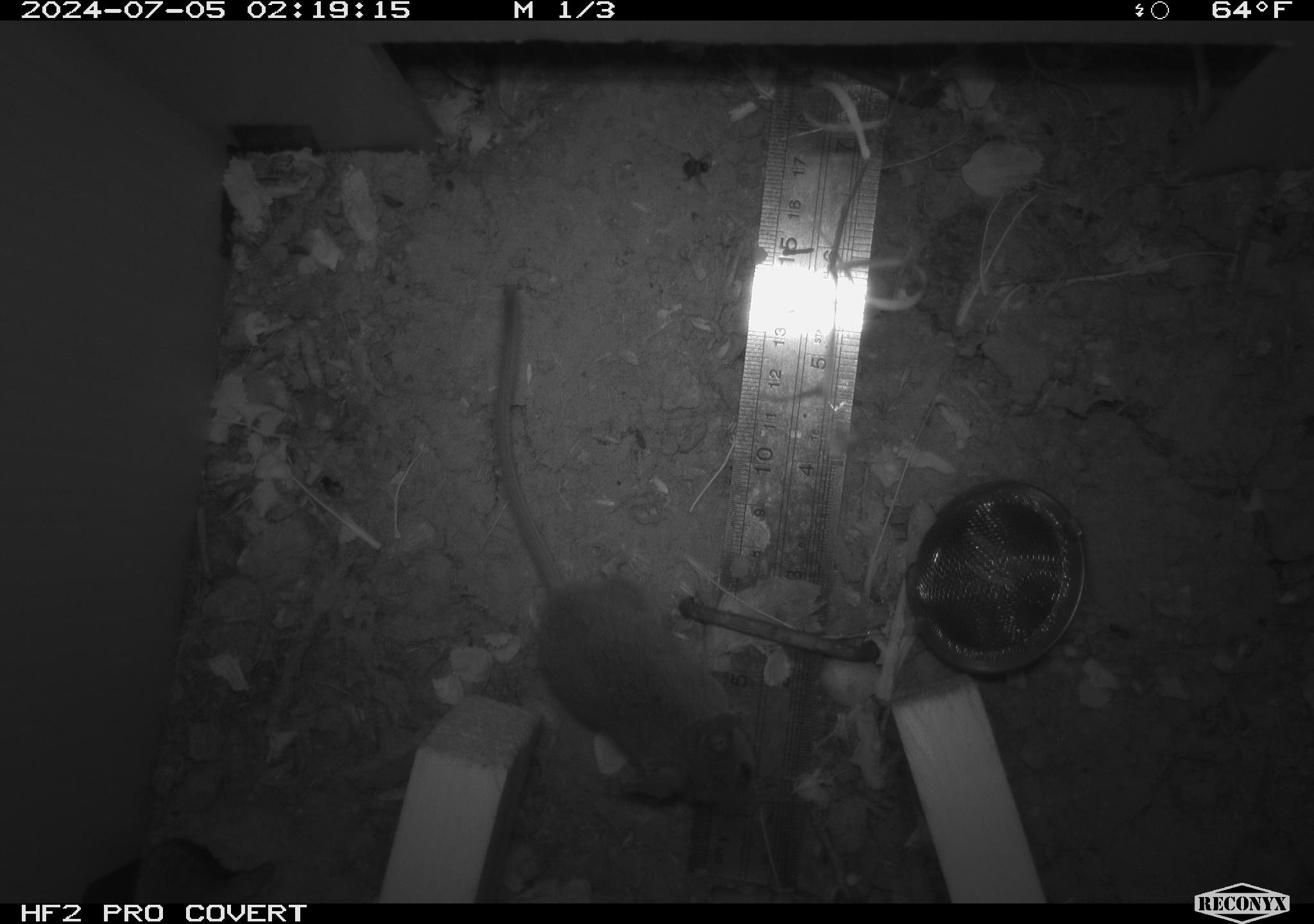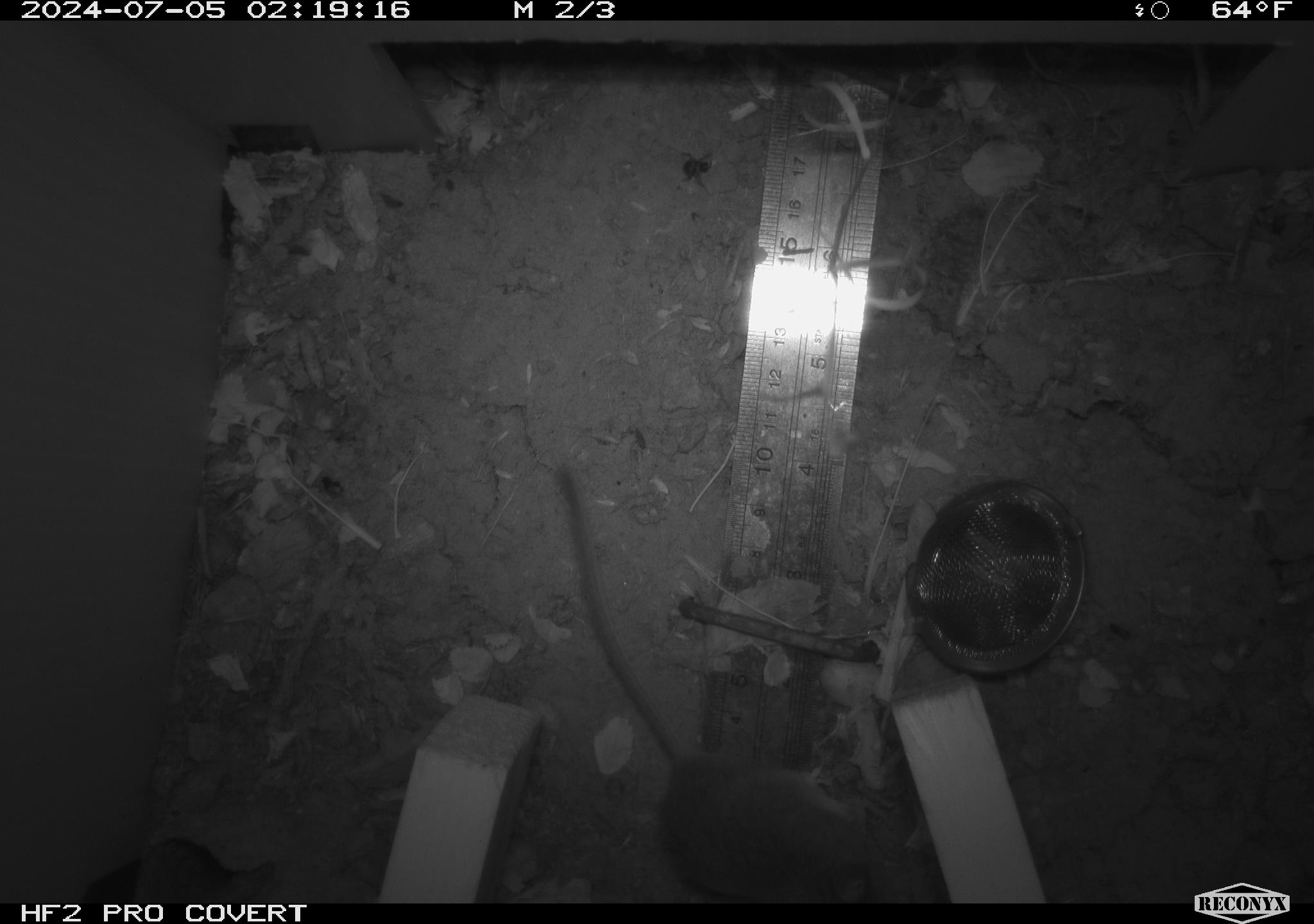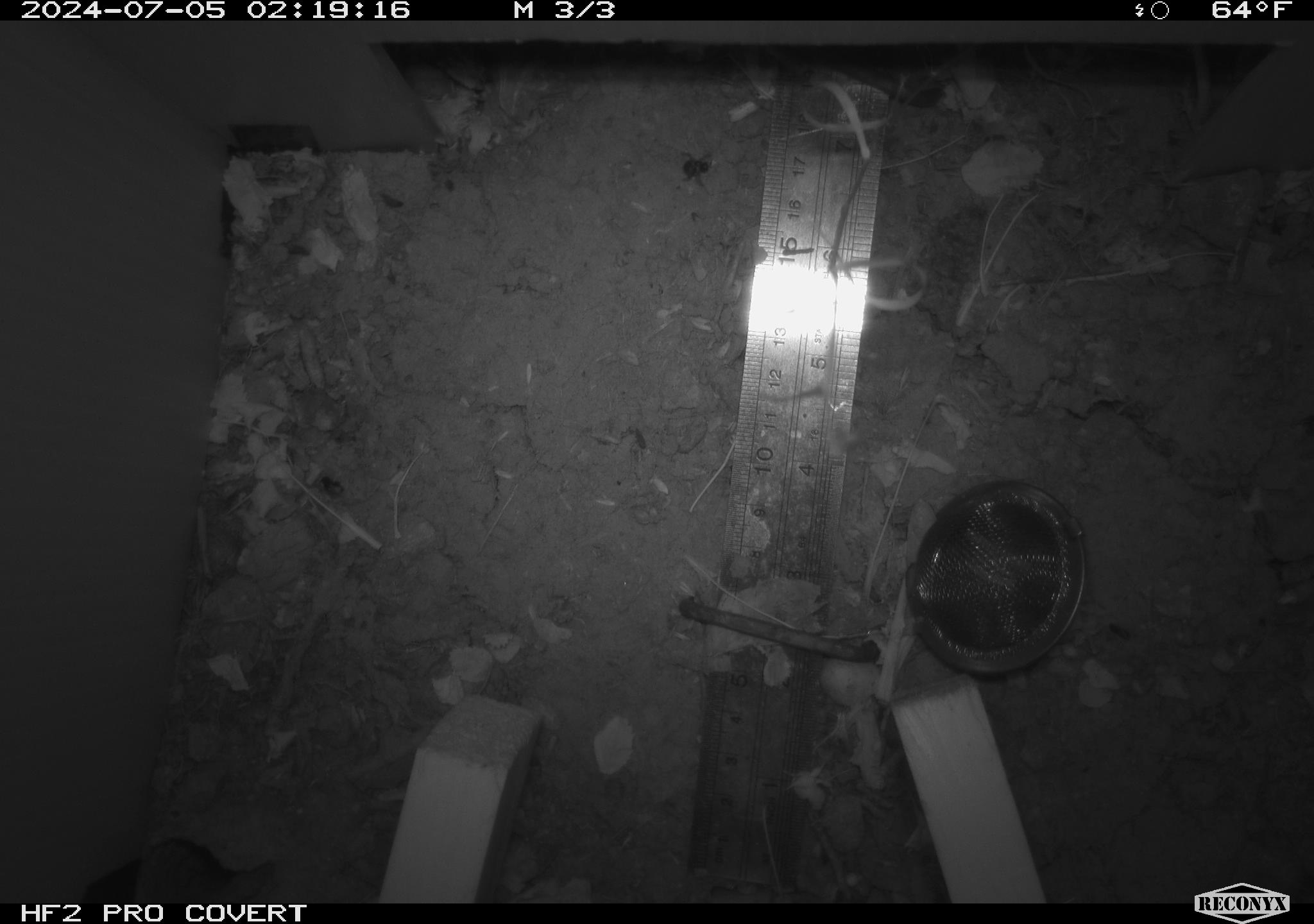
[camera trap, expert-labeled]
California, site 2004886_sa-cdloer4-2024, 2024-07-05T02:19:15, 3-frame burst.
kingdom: Animalia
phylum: Chordata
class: Mammalia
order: Rodentia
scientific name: Rodentia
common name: rodent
Rodent (Rodentia).